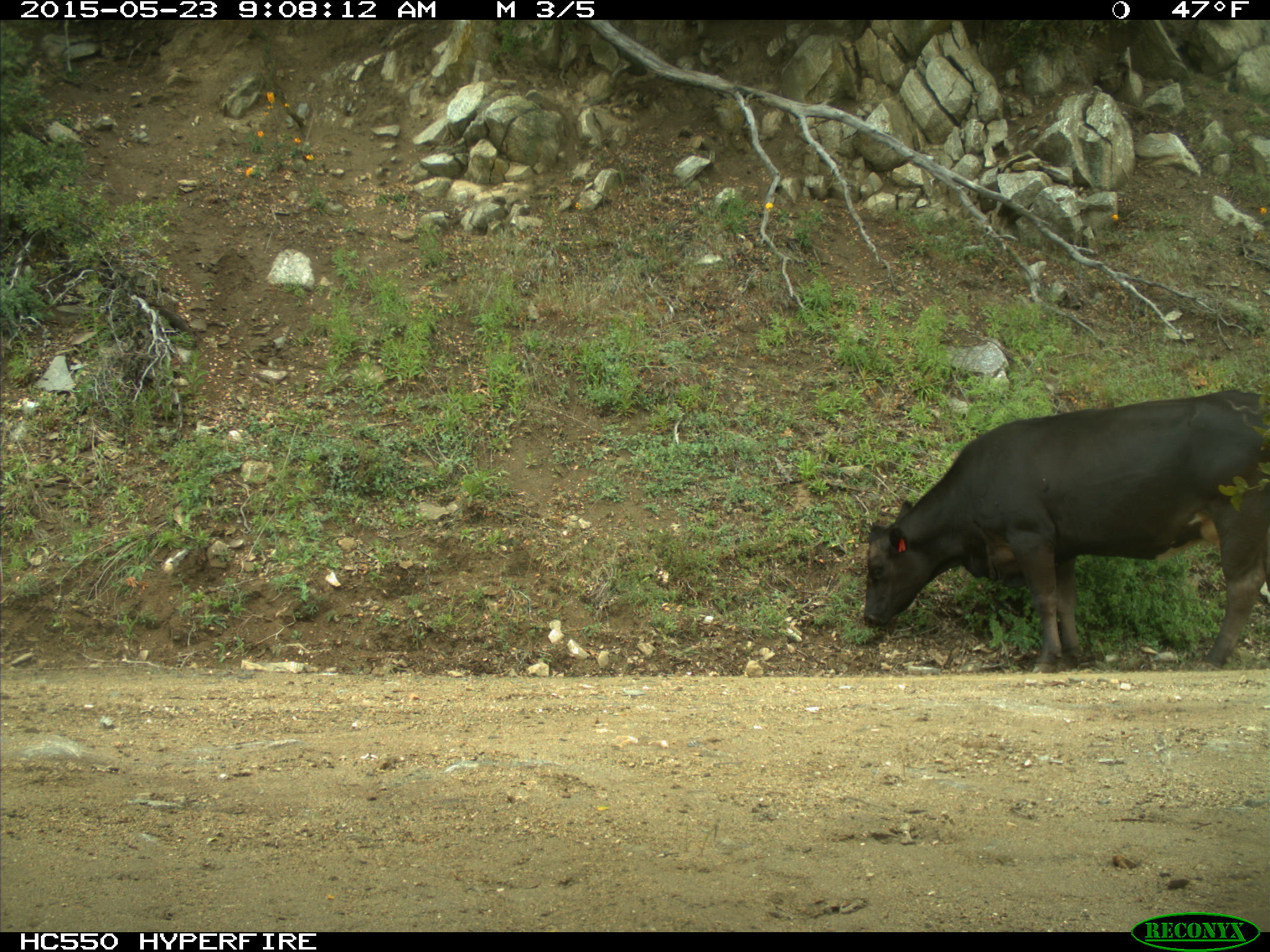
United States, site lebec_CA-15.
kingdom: Animalia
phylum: Chordata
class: Mammalia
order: Artiodactyla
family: Bovidae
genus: Bos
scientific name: Bos taurus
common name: domestic cow